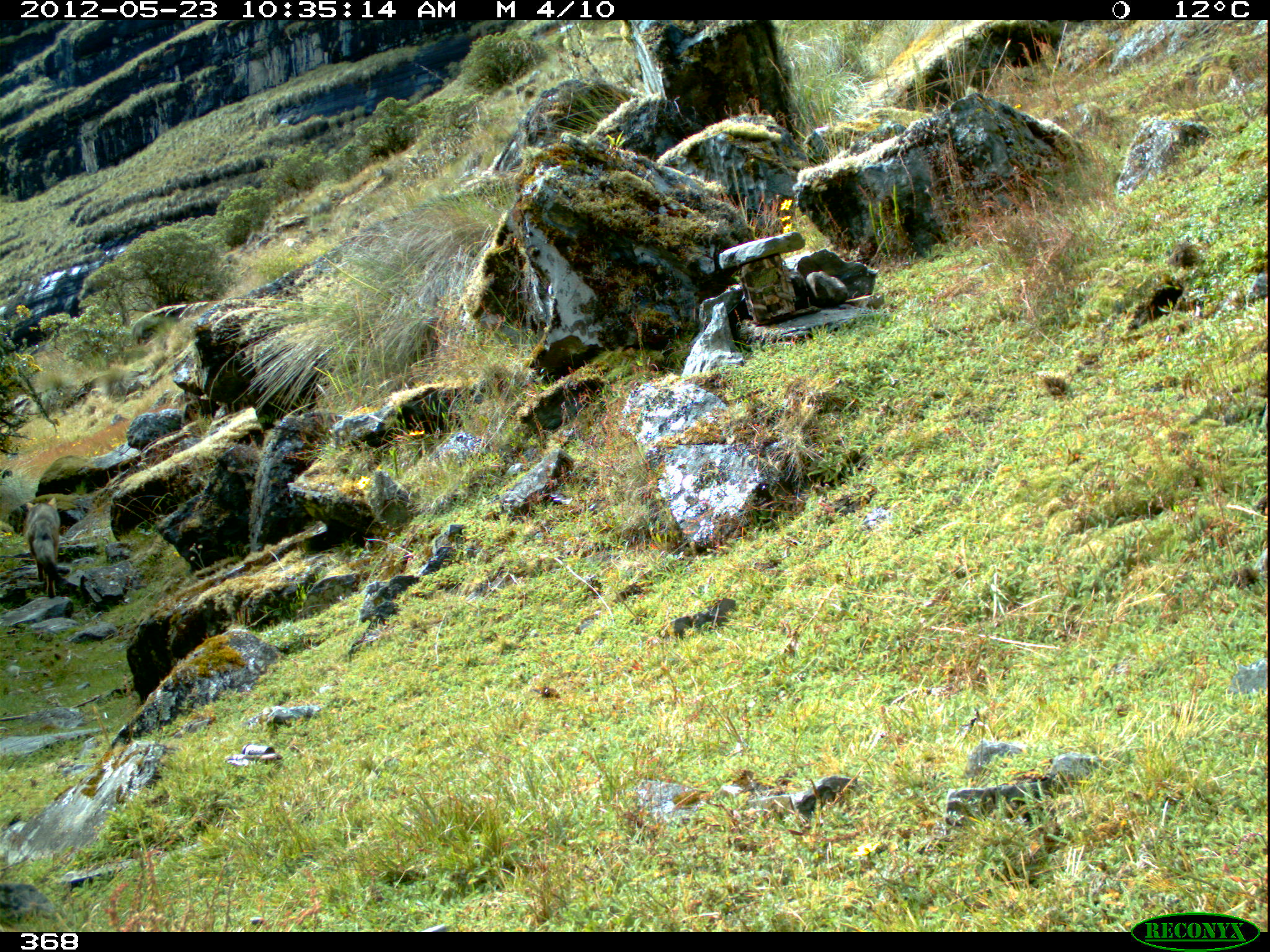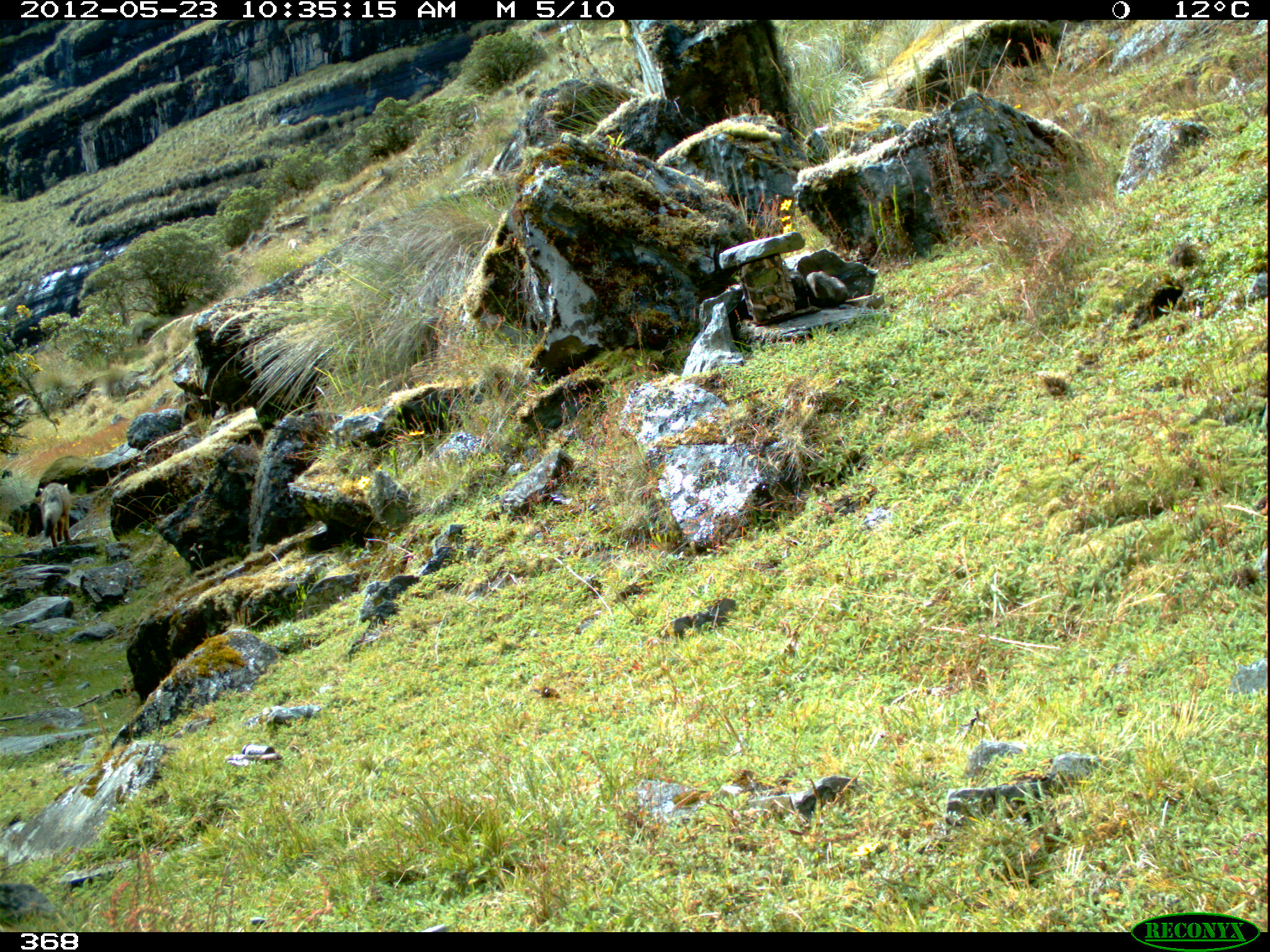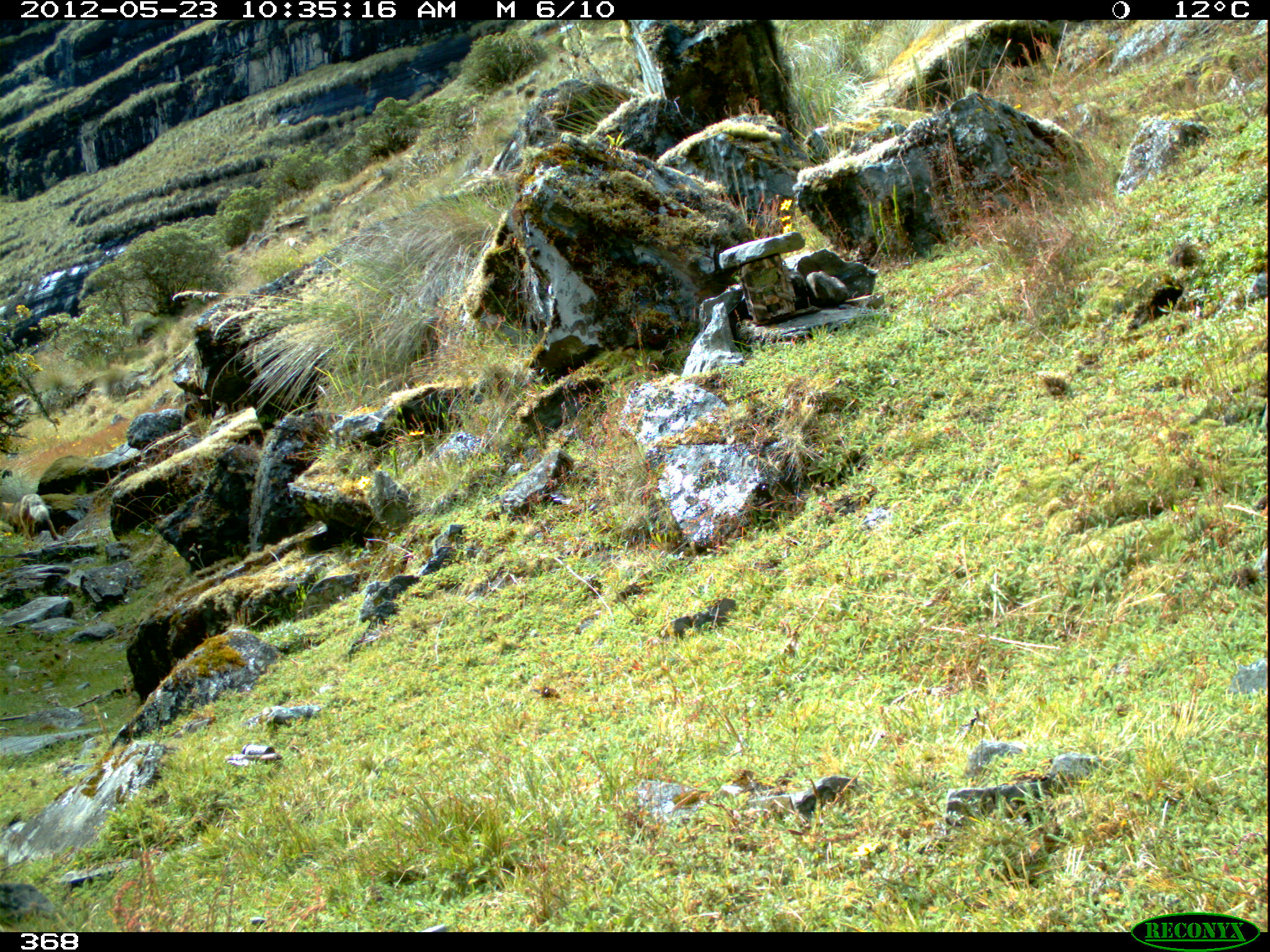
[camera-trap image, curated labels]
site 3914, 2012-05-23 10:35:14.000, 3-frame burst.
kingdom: Animalia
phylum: Chordata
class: Mammalia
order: Carnivora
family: Canidae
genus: Lycalopex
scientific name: Lycalopex culpaeus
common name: culpeo